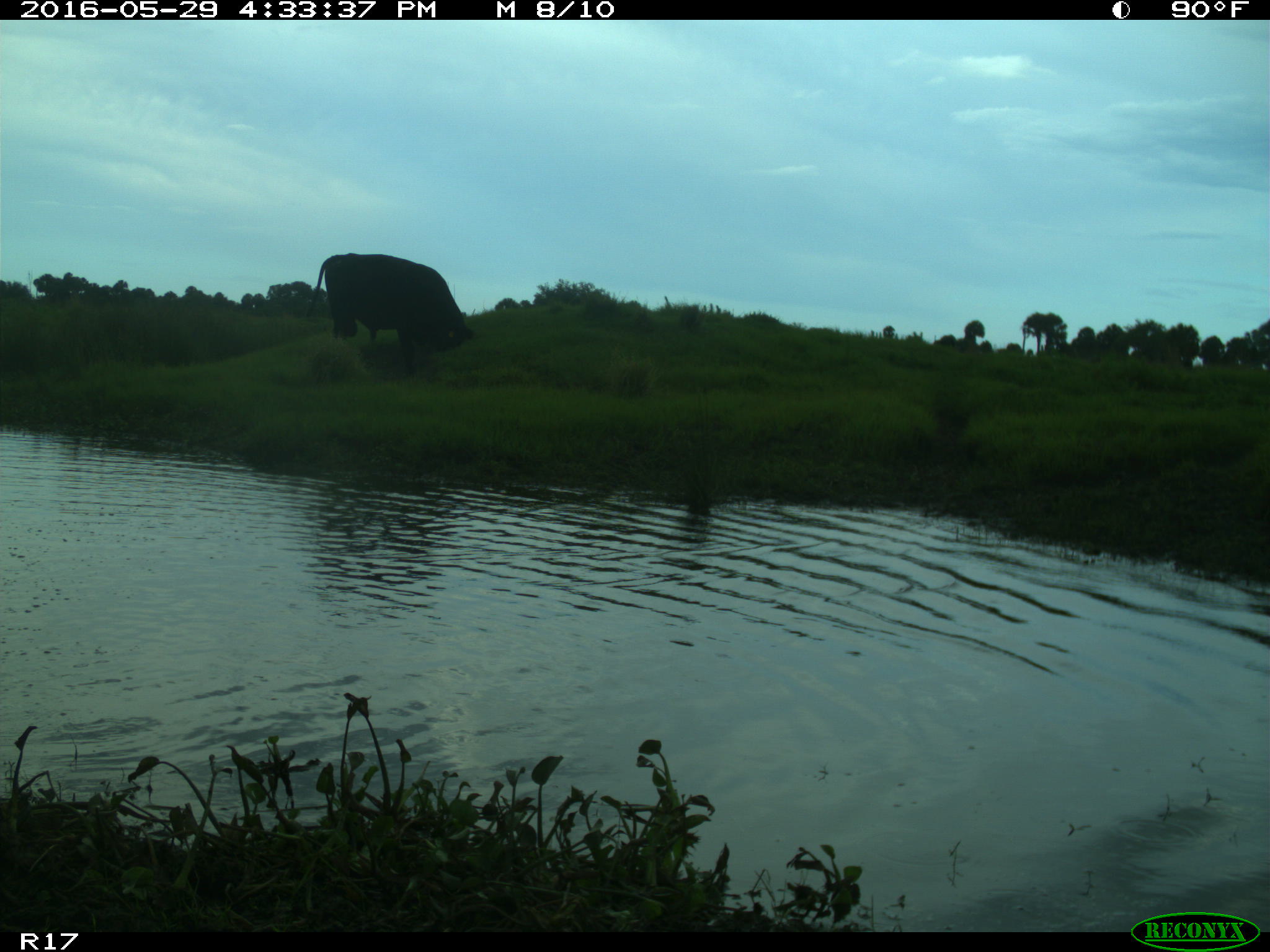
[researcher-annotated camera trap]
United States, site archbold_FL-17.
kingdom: Animalia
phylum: Chordata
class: Mammalia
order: Artiodactyla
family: Bovidae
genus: Bos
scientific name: Bos taurus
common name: domestic cow